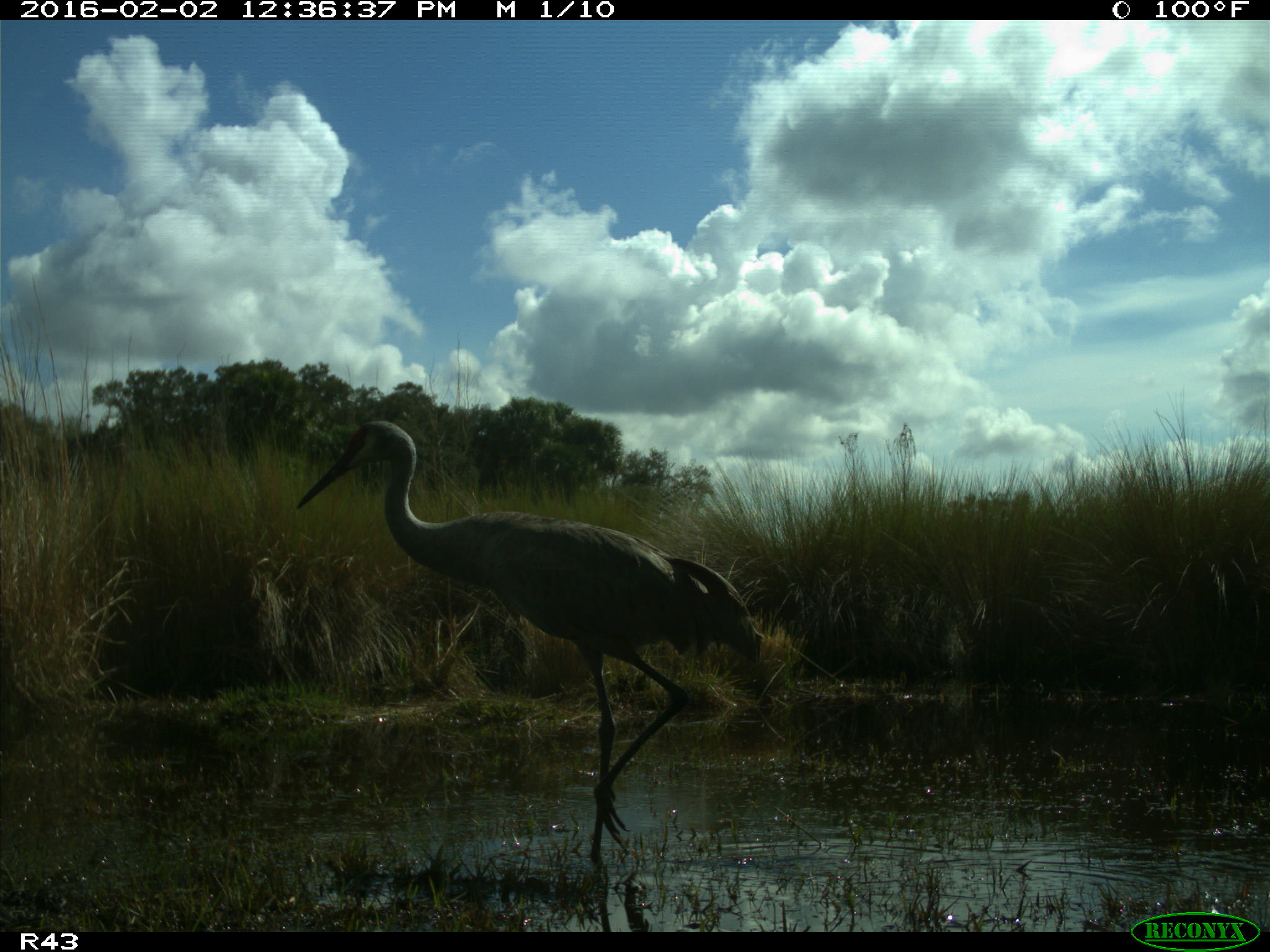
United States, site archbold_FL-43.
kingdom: Animalia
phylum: Chordata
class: Aves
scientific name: Aves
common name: birds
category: unidentified bird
Unidentified bird (birds) (Aves).